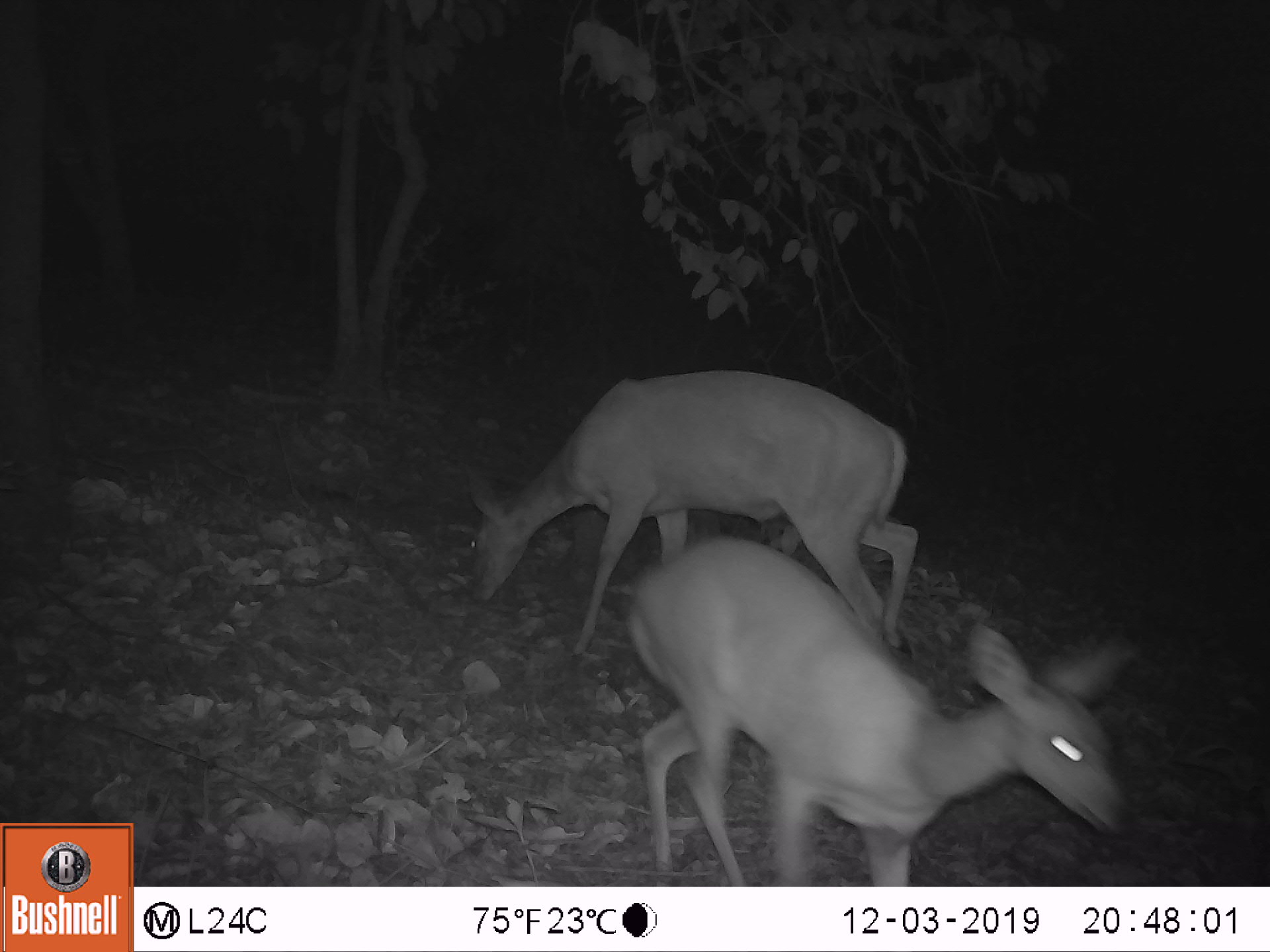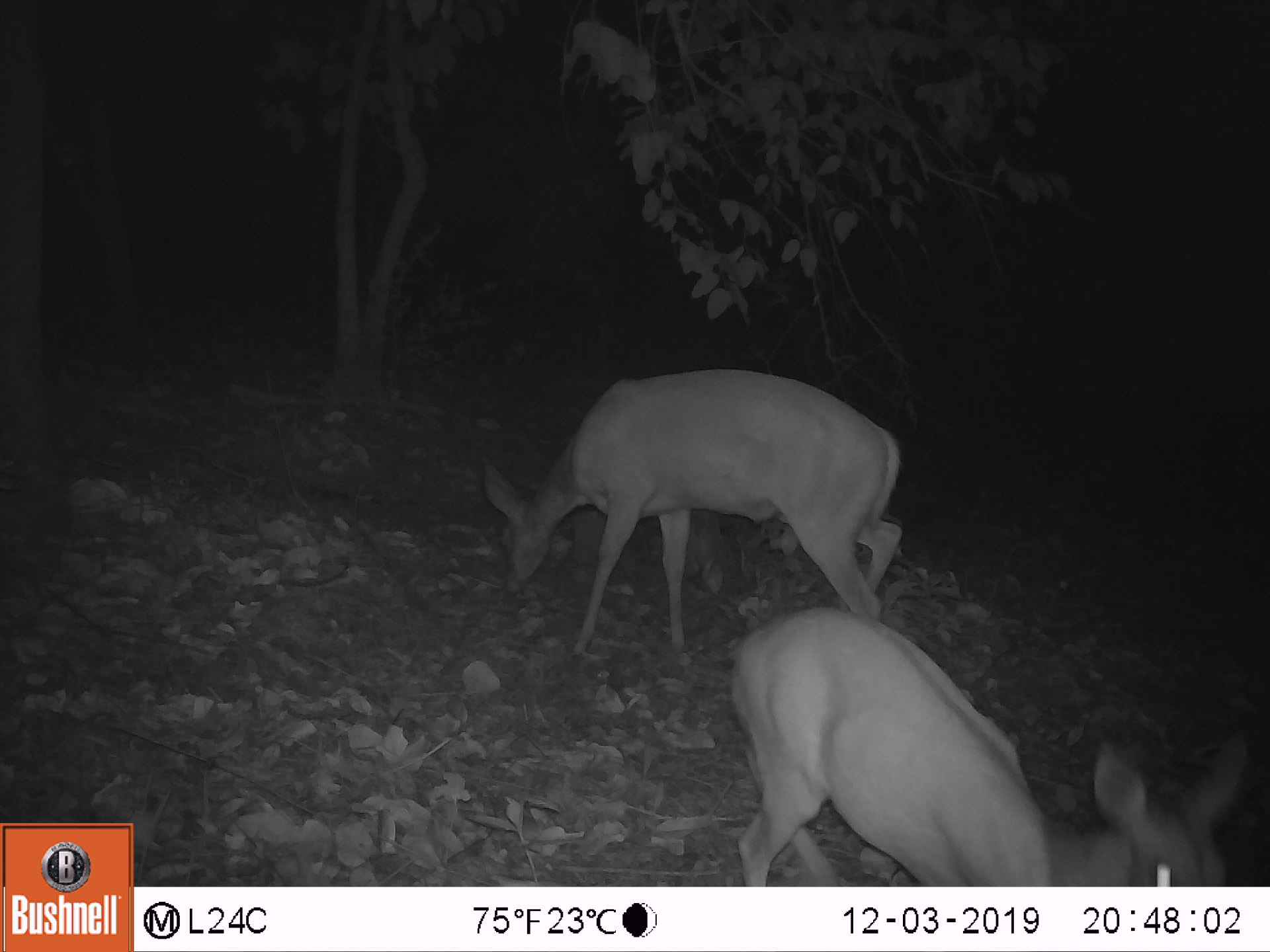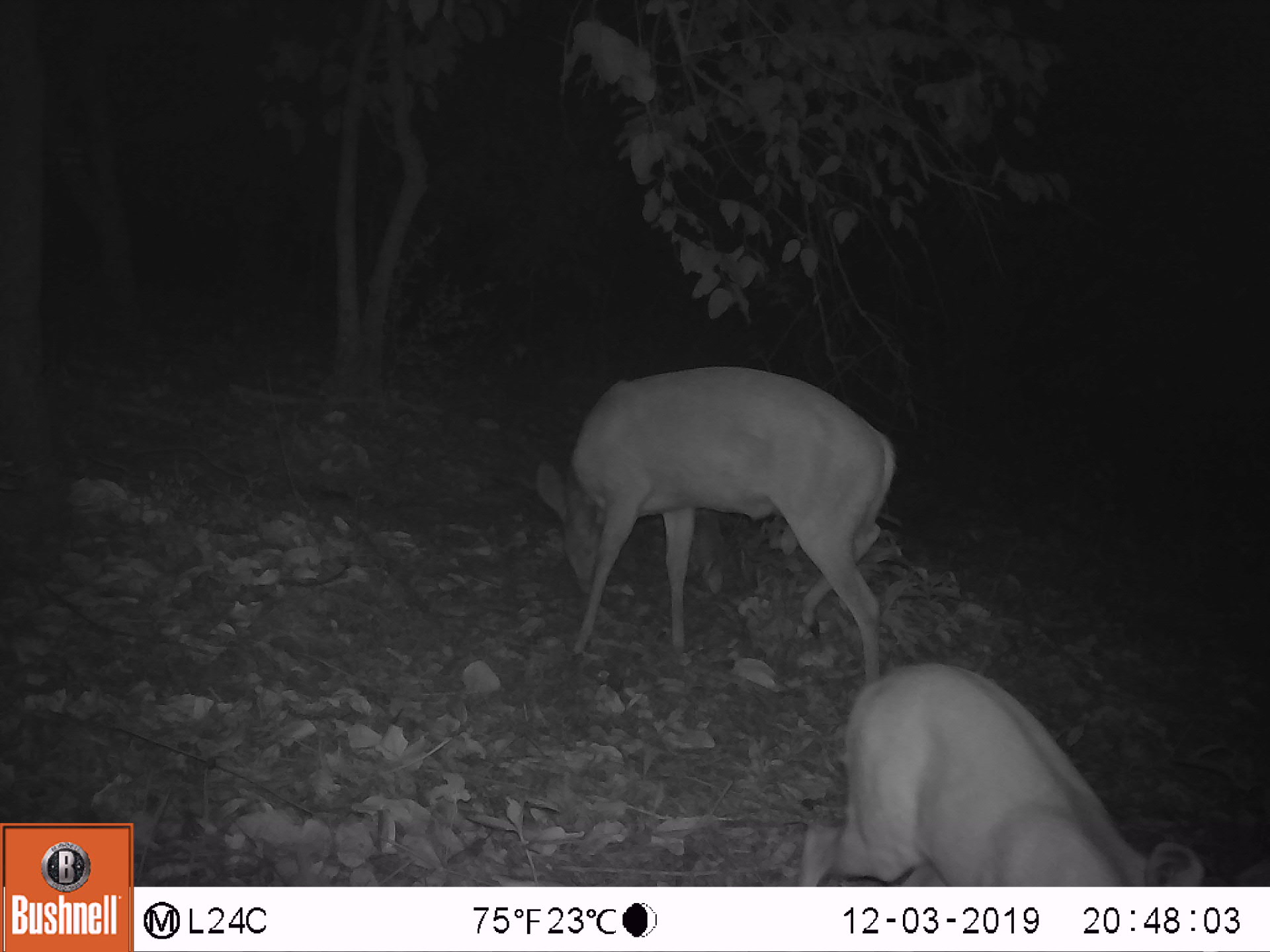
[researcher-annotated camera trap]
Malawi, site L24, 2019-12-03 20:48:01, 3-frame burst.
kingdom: Animalia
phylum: Chordata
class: Mammalia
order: Artiodactyla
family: Bovidae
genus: Tragelaphus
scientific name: Tragelaphus sylvaticus sylvaticus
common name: cape bushbuck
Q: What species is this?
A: Cape bushbuck (Tragelaphus sylvaticus sylvaticus).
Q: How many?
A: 2.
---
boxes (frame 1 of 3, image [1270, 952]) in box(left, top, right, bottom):
cape bushbuck: box(621, 534, 1139, 885); box(456, 362, 923, 665)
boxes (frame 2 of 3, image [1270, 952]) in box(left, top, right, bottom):
cape bushbuck: box(726, 598, 1254, 885); box(478, 362, 907, 667)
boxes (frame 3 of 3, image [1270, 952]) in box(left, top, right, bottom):
cape bushbuck: box(532, 361, 896, 686); box(793, 659, 1267, 885)